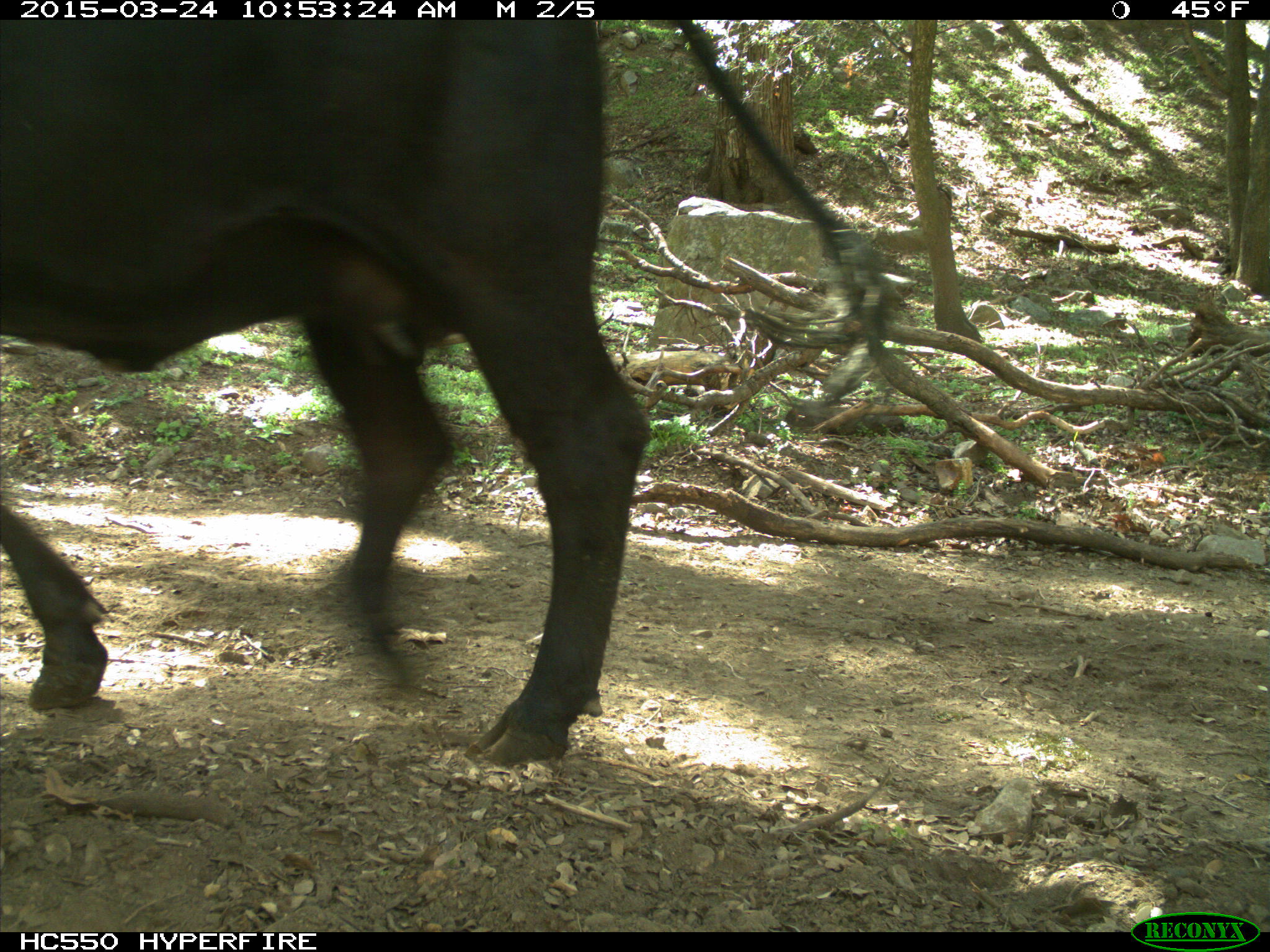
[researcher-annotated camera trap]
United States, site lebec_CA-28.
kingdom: Animalia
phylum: Chordata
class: Mammalia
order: Artiodactyla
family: Bovidae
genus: Bos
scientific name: Bos taurus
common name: domestic cow